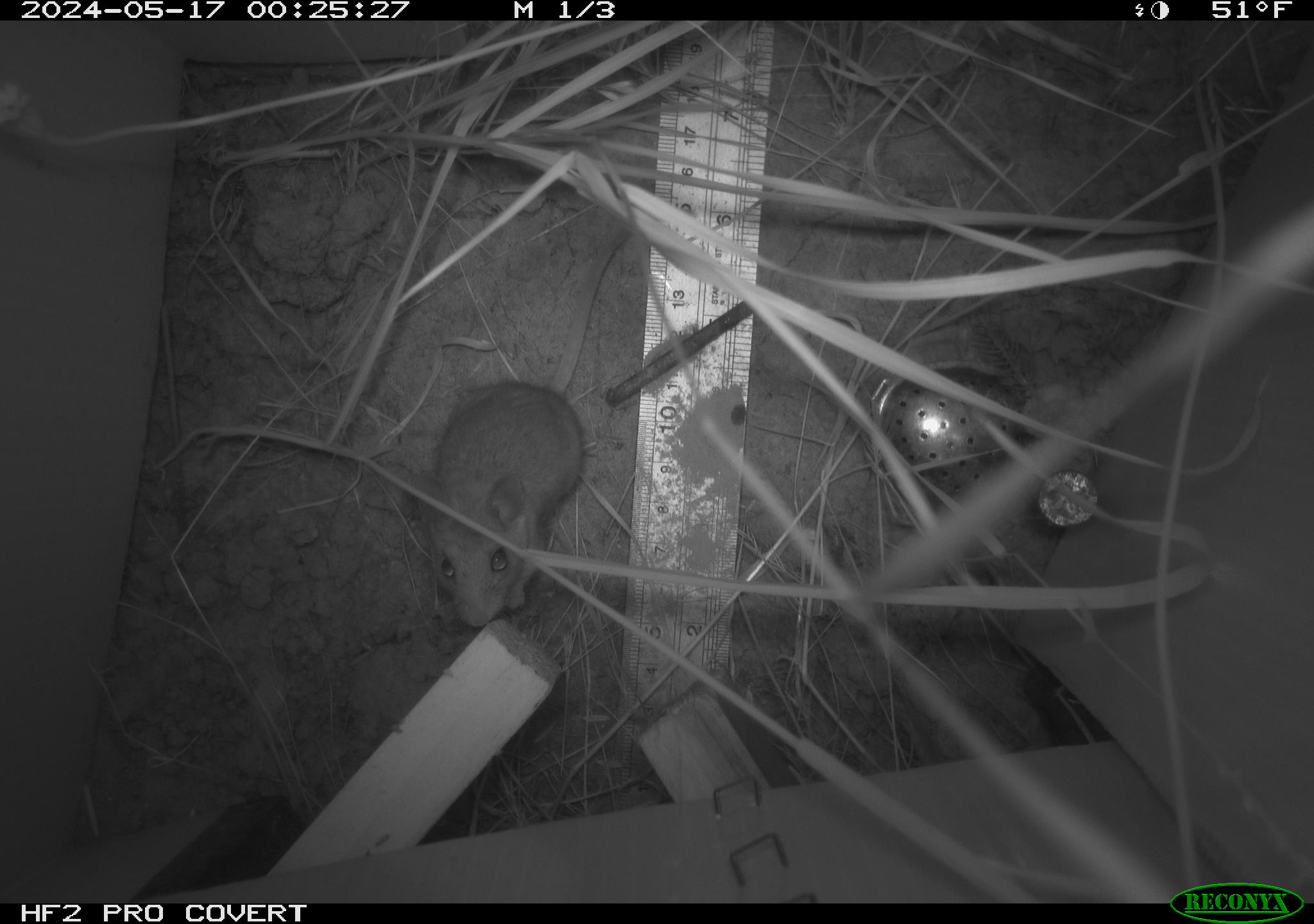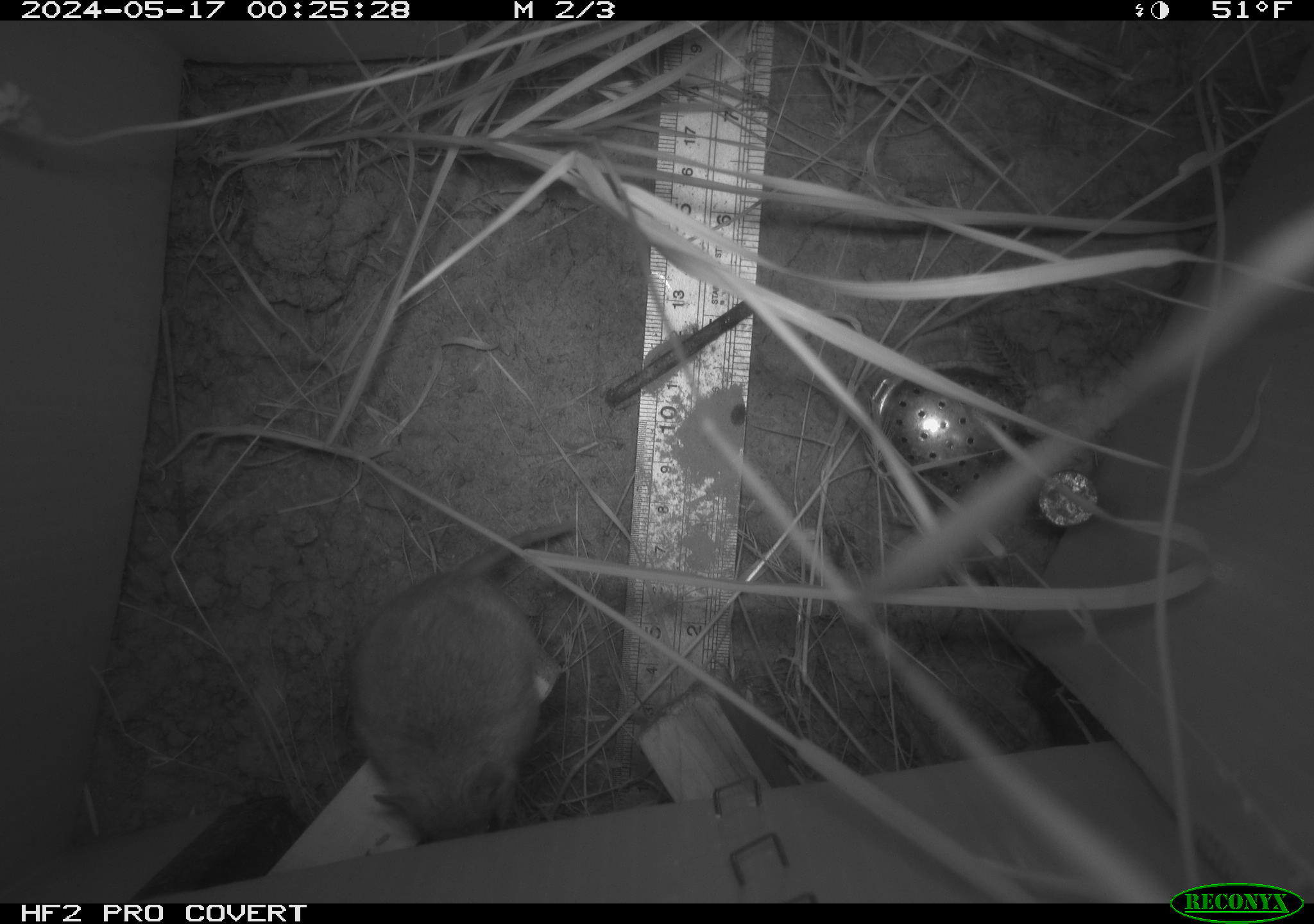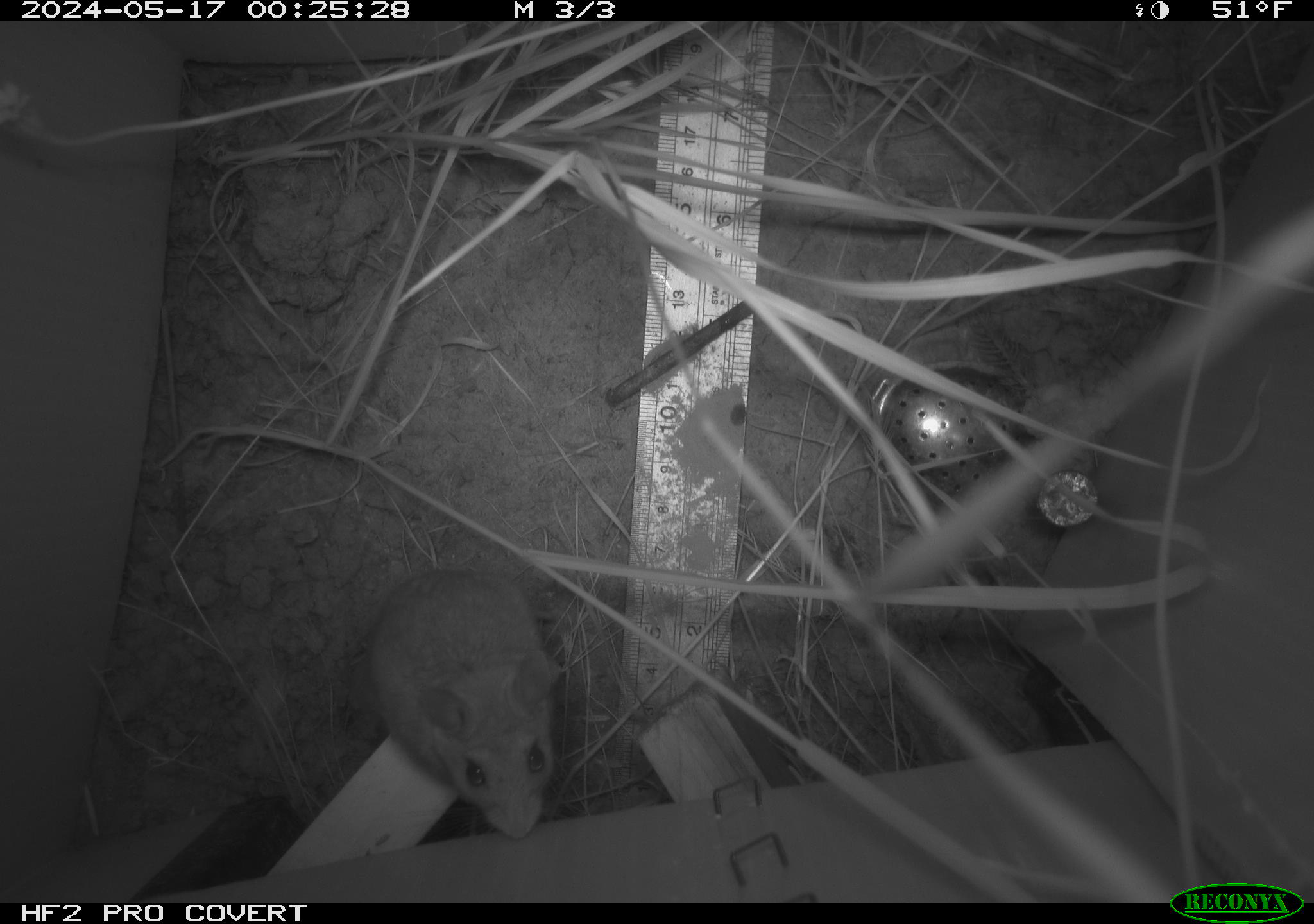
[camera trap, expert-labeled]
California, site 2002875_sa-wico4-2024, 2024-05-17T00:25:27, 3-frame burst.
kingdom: Animalia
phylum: Chordata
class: Mammalia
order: Rodentia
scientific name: Rodentia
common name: rodent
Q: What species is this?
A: Rodent (Rodentia).